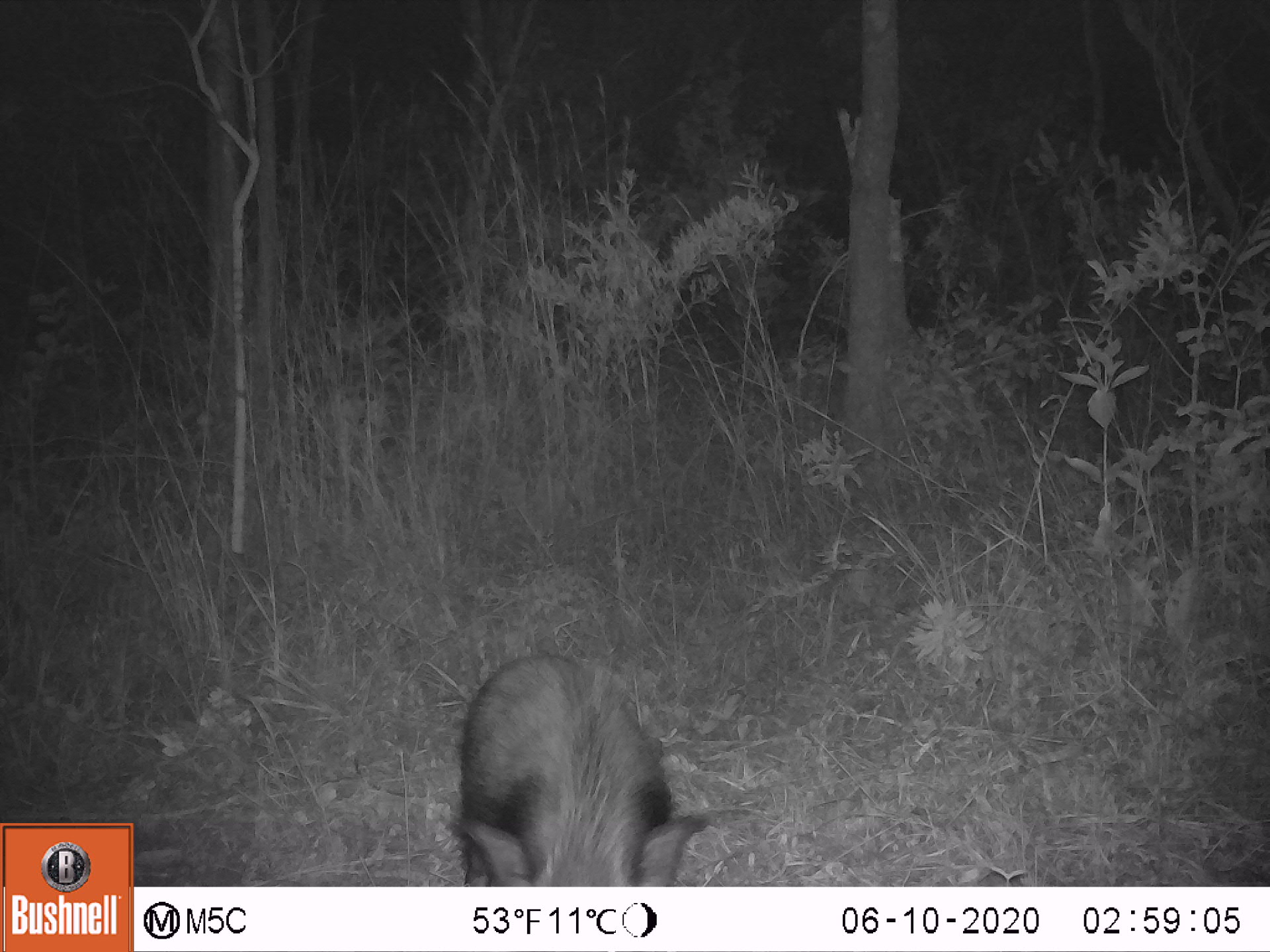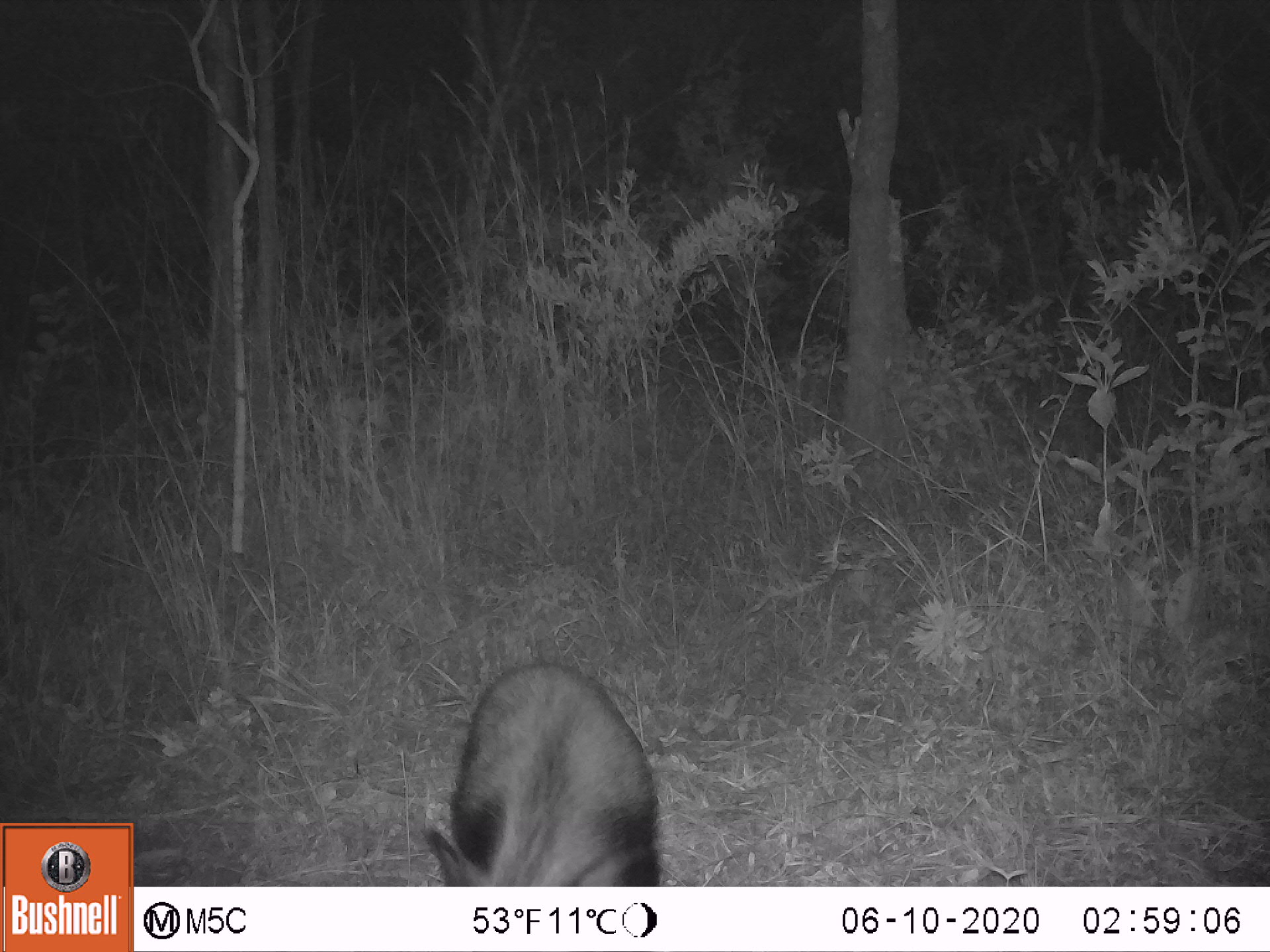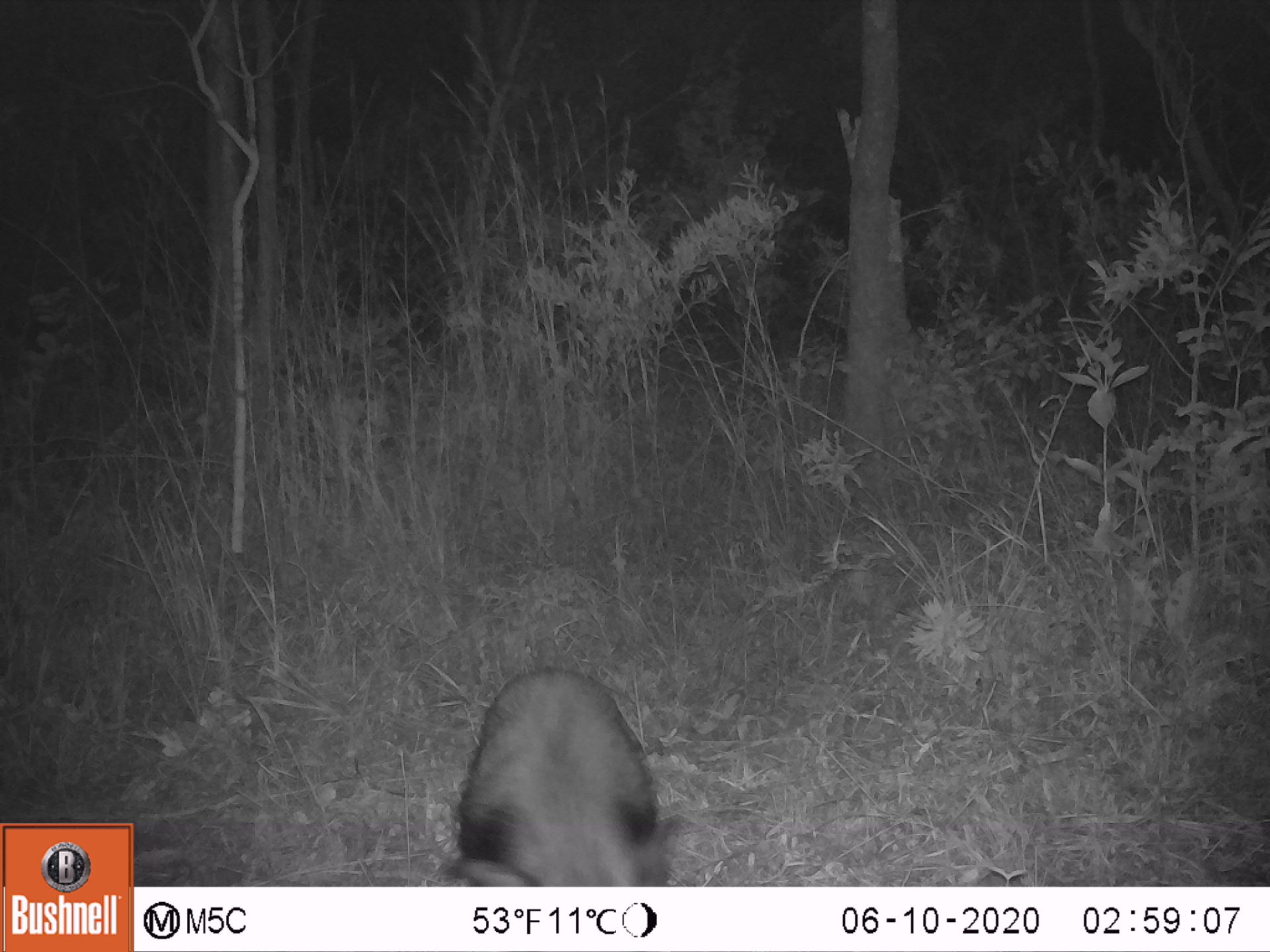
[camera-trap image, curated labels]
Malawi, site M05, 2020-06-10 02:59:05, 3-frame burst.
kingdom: Animalia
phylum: Chordata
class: Mammalia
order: Artiodactyla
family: Suidae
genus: Potamochoerus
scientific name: Potamochoerus larvatus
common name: bushpig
Bushpig (Potamochoerus larvatus), count 1.